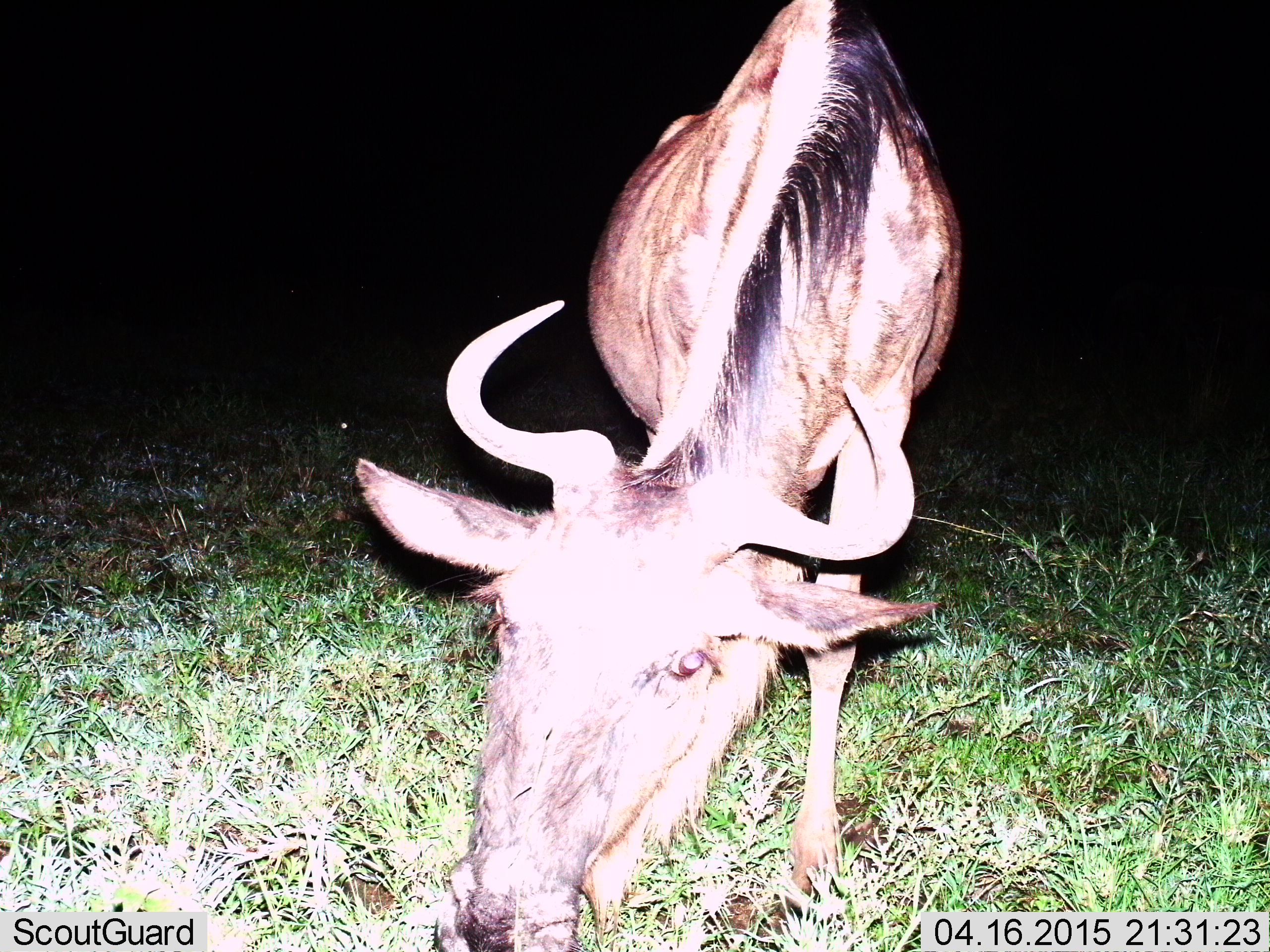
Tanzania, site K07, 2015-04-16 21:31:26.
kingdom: Animalia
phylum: Chordata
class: Mammalia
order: Artiodactyla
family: Bovidae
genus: Connochaetes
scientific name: Connochaetes taurinus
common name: blue wildebeest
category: wildebeest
Wildebeest (blue wildebeest) (Connochaetes taurinus), count 1. Behavior (volunteer vote fractions): standing 50%, resting 0%, moving 0%, interacting 20%. Young present (vote fraction): 10%. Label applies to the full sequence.